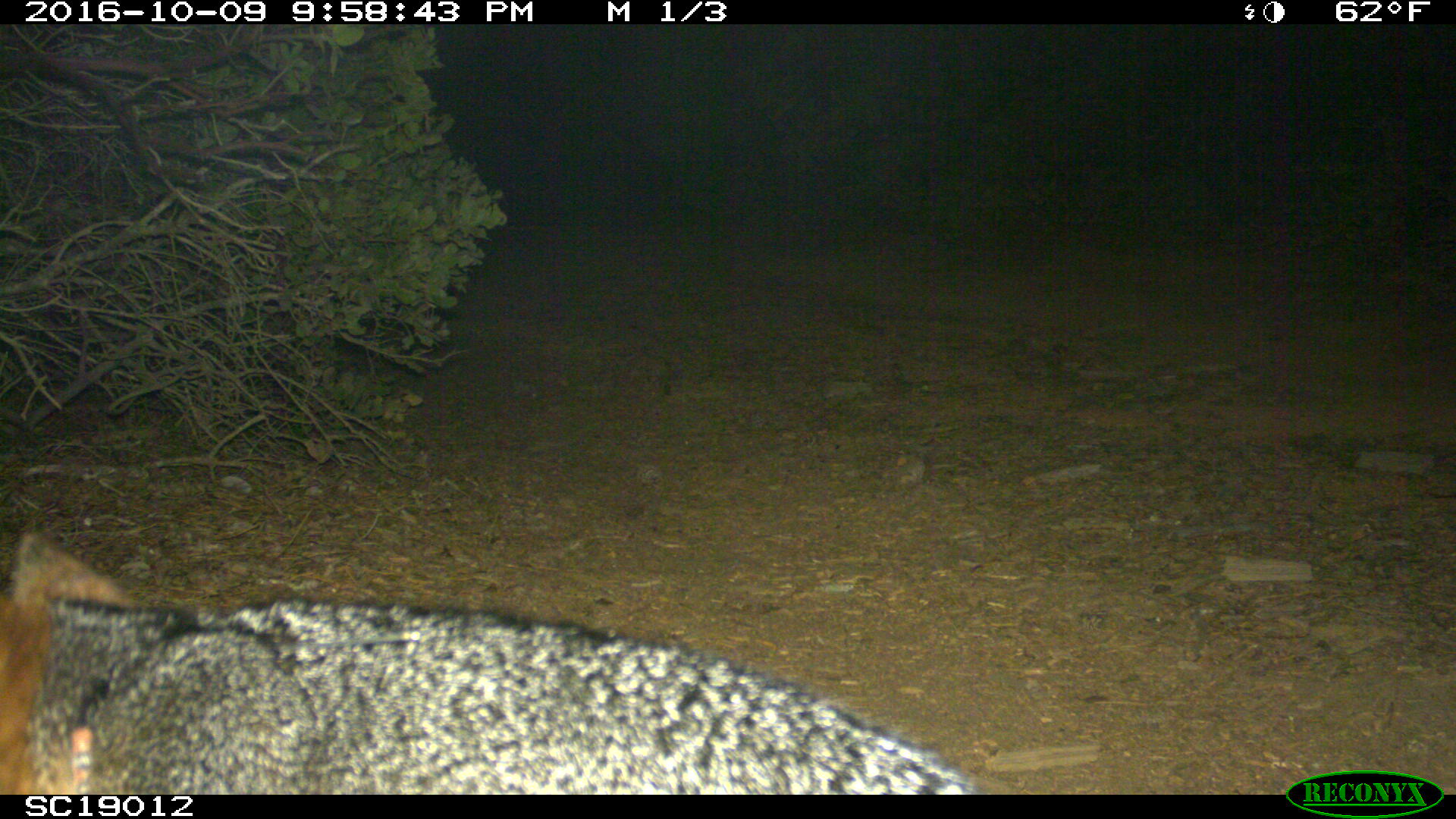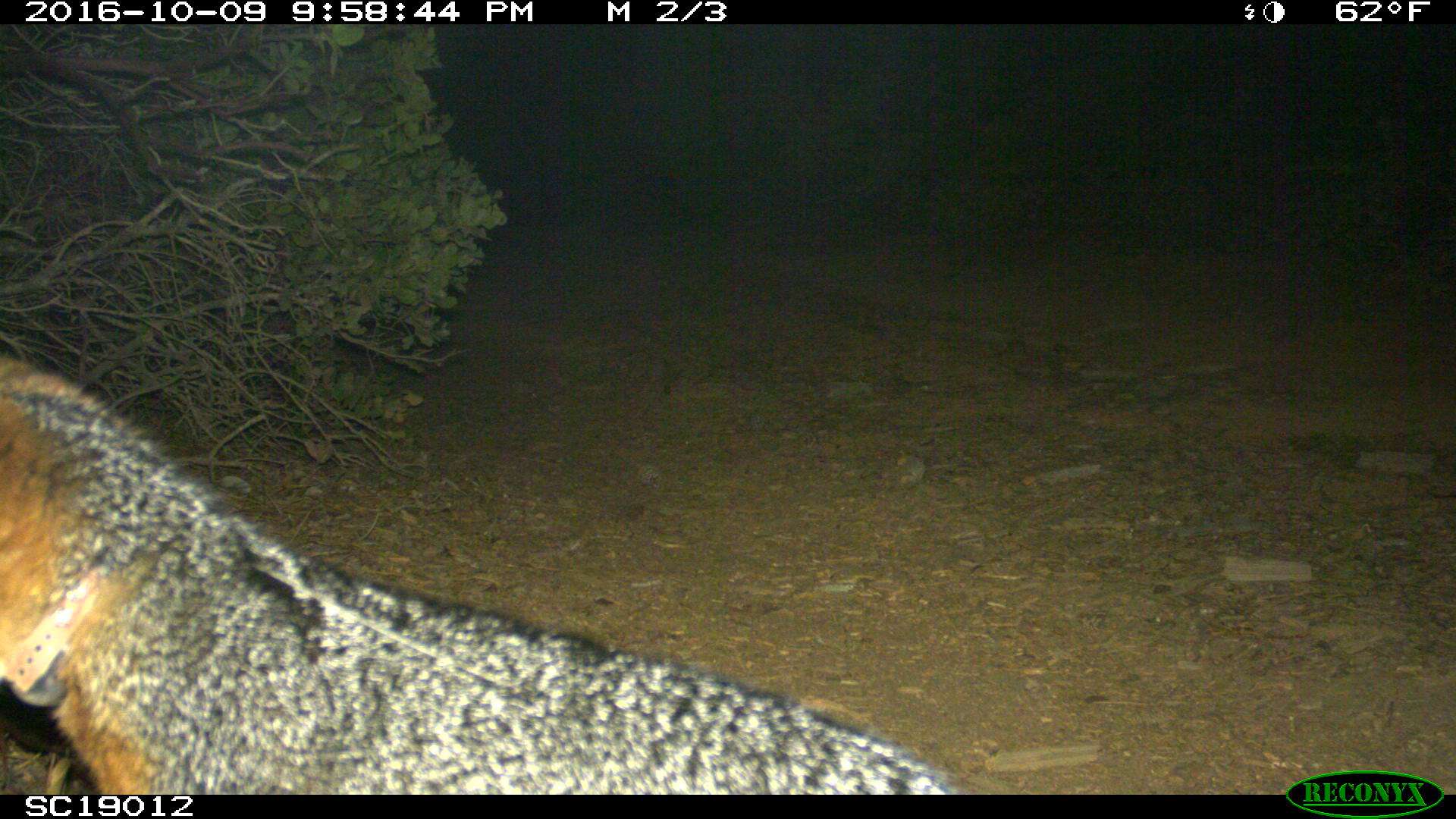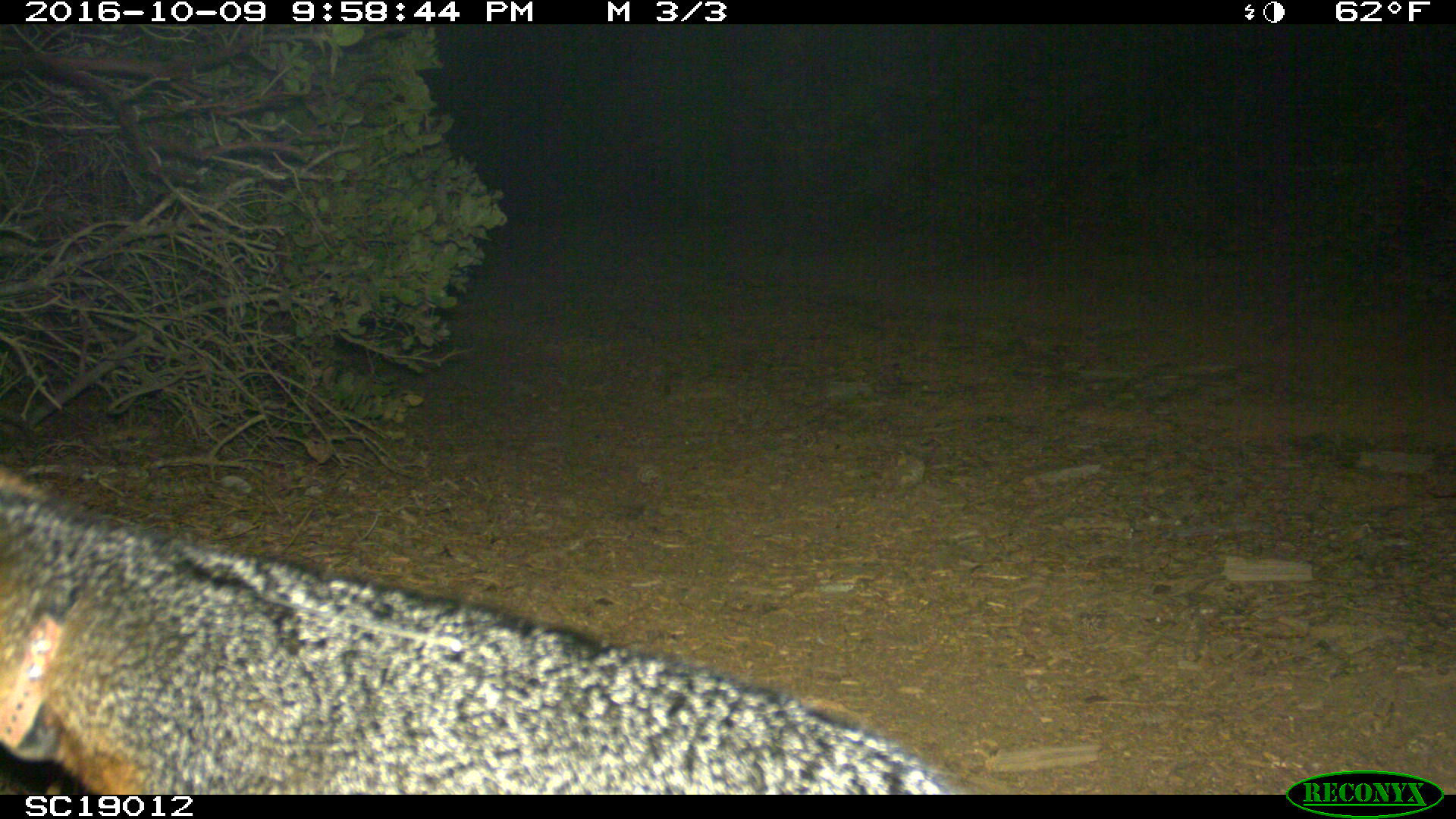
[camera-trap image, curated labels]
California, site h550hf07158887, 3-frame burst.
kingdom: Animalia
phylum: Chordata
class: Mammalia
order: Carnivora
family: Canidae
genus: Urocyon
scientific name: Urocyon littoralis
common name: island fox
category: fox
Fox (island fox) (Urocyon littoralis).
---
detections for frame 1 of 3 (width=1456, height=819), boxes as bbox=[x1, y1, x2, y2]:
fox: bbox=[0, 530, 996, 795]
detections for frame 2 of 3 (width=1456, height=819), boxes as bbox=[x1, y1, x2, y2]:
fox: bbox=[0, 351, 964, 795]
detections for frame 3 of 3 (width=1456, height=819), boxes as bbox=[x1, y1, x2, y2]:
fox: bbox=[0, 471, 974, 793]